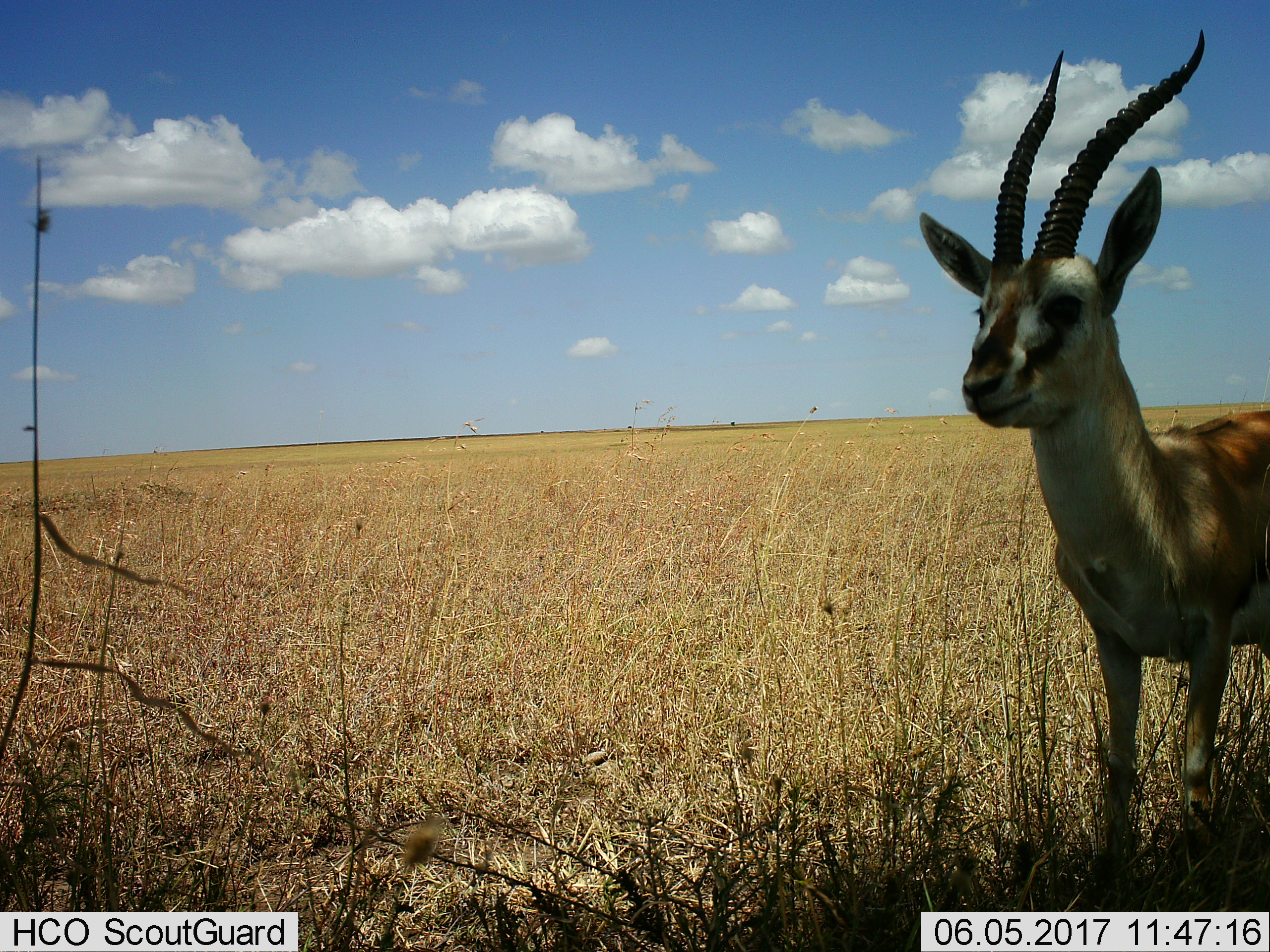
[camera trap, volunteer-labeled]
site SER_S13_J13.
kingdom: Animalia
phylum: Chordata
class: Mammalia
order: Artiodactyla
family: Bovidae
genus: Eudorcas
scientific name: Eudorcas thomsonii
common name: thomson's gazelle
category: gazellethomsons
Gazellethomsons (thomson's gazelle) (Eudorcas thomsonii), count 1. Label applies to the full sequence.